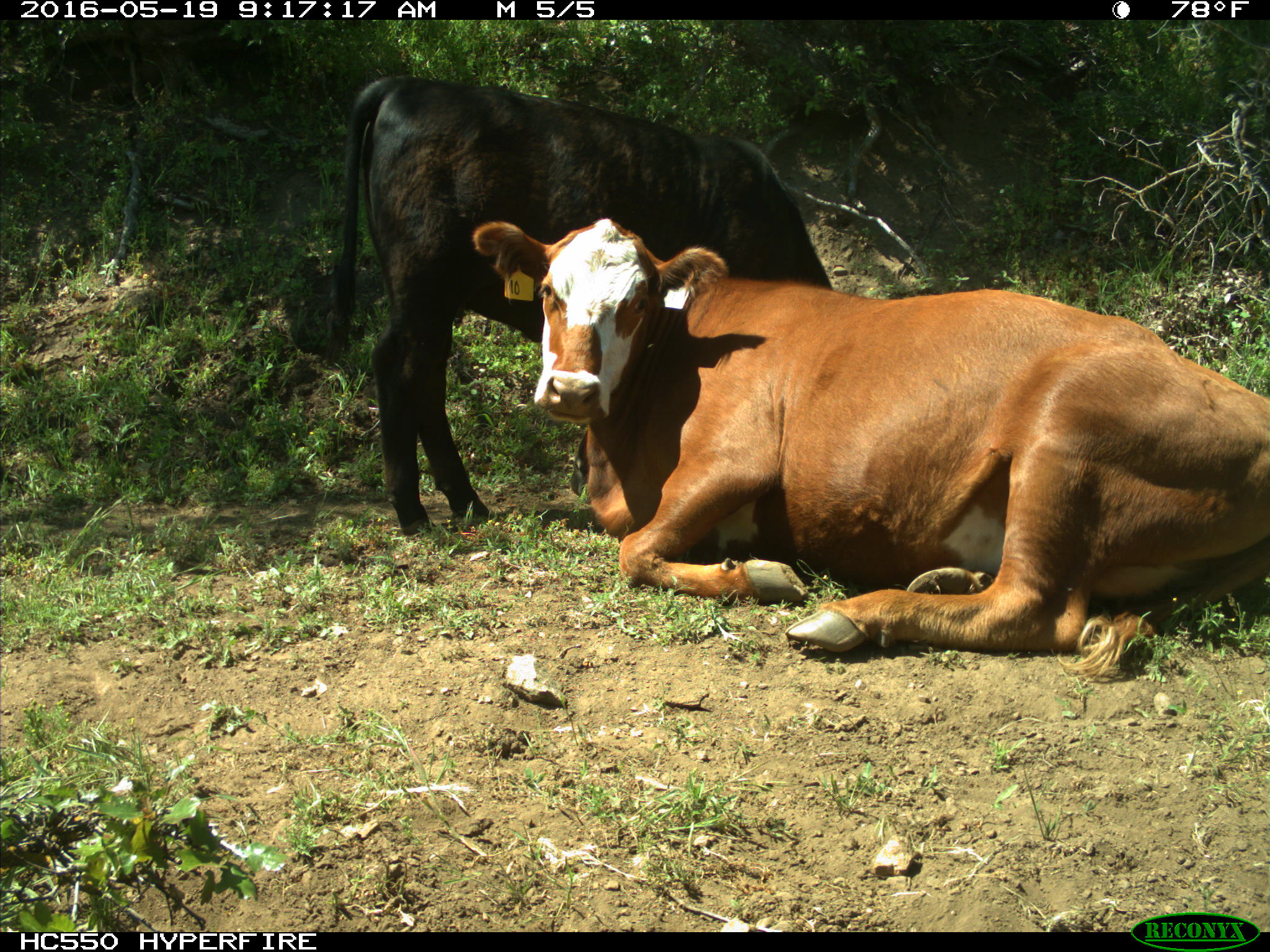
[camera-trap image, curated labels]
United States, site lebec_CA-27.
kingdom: Animalia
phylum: Chordata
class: Mammalia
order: Artiodactyla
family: Bovidae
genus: Bos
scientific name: Bos taurus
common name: domestic cow